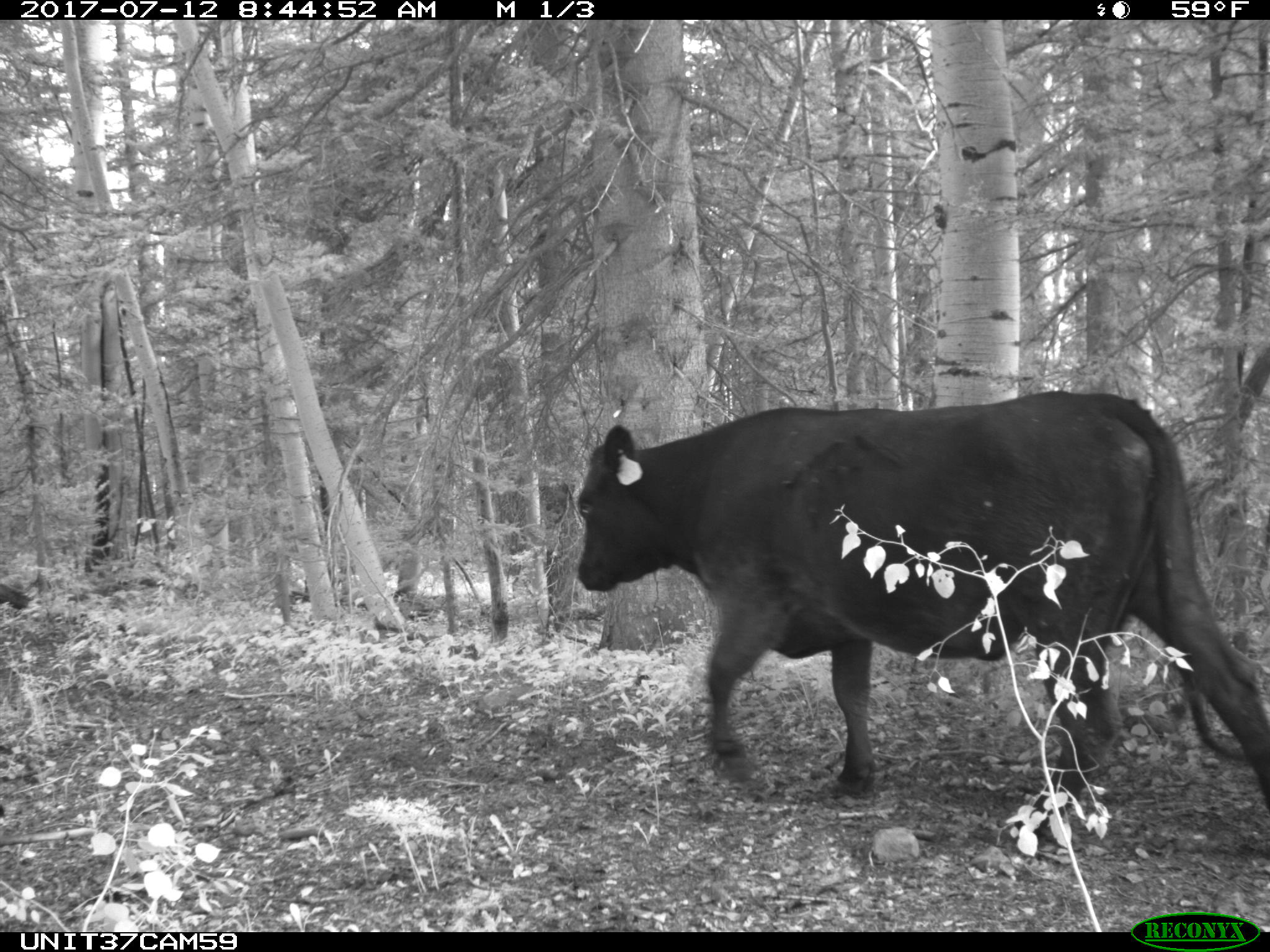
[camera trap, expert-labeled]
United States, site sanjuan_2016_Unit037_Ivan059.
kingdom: Animalia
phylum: Chordata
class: Mammalia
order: Artiodactyla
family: Bovidae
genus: Bos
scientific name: Bos taurus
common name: domestic cow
Bos taurus (domestic cow).